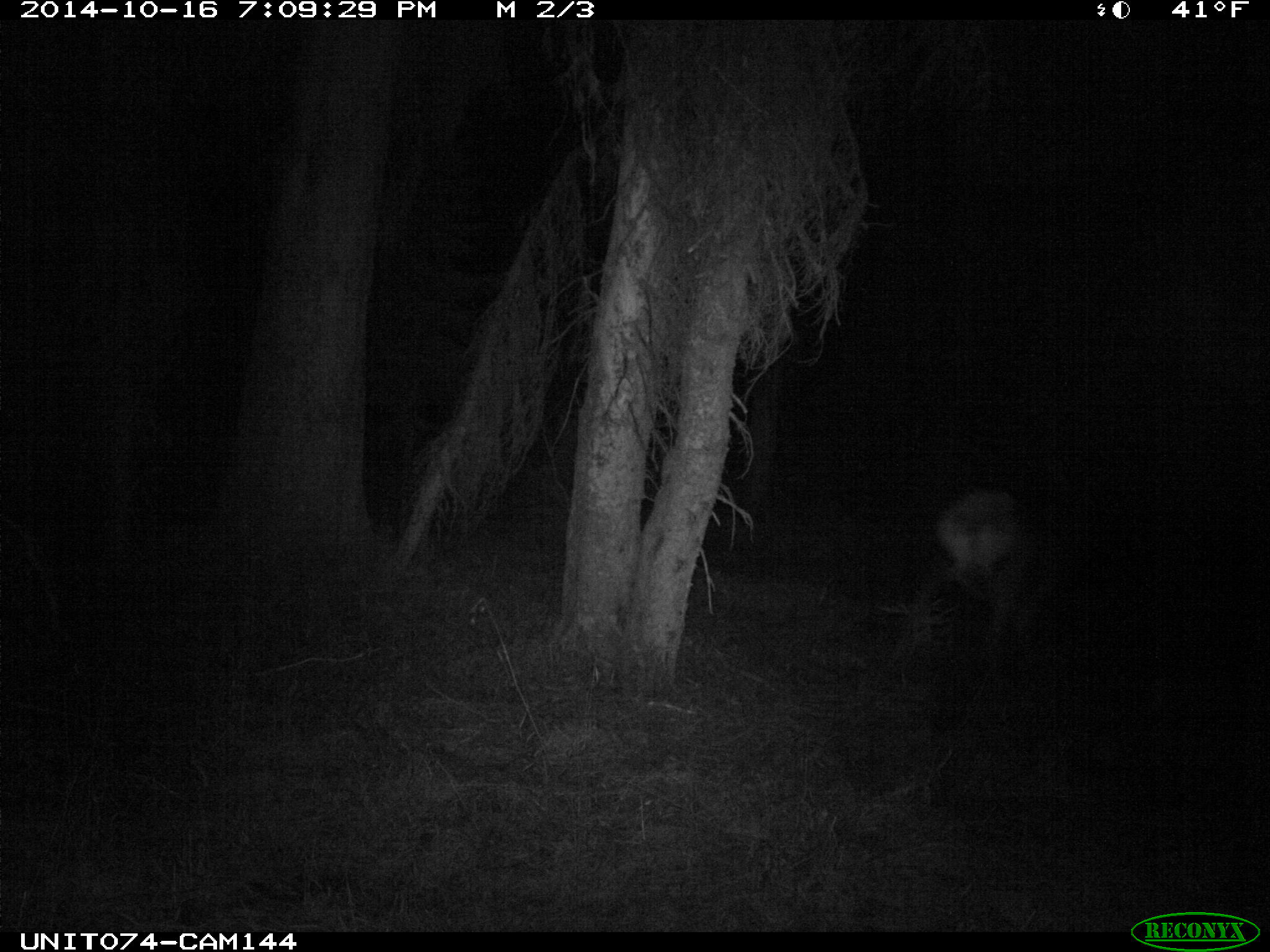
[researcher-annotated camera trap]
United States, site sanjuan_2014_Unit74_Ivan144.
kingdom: Animalia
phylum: Chordata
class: Mammalia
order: Artiodactyla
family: Cervidae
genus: Cervus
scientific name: Cervus elaphus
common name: red deer